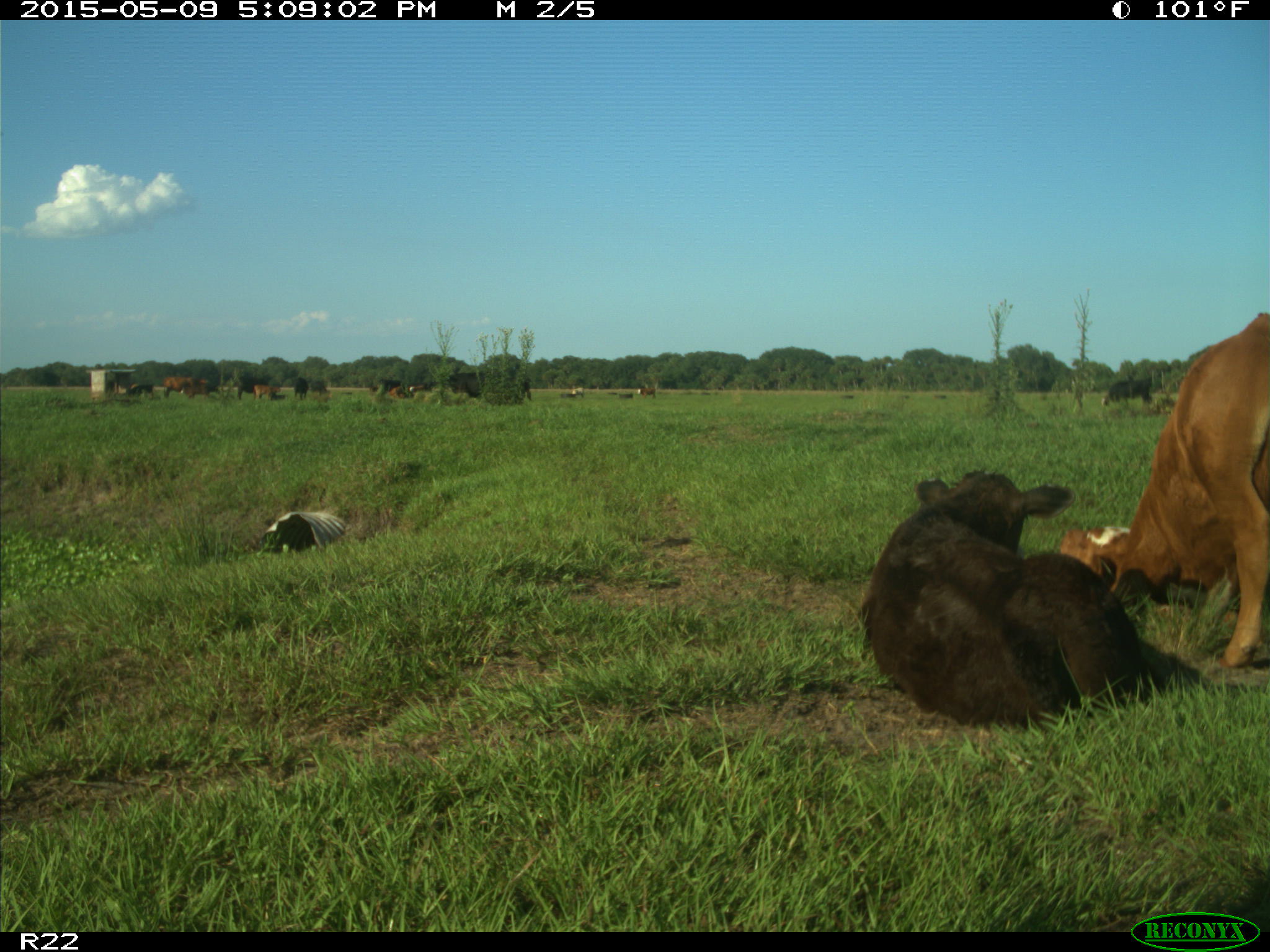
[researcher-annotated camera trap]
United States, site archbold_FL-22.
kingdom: Animalia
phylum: Chordata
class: Mammalia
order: Artiodactyla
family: Bovidae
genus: Bos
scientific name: Bos taurus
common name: domestic cow